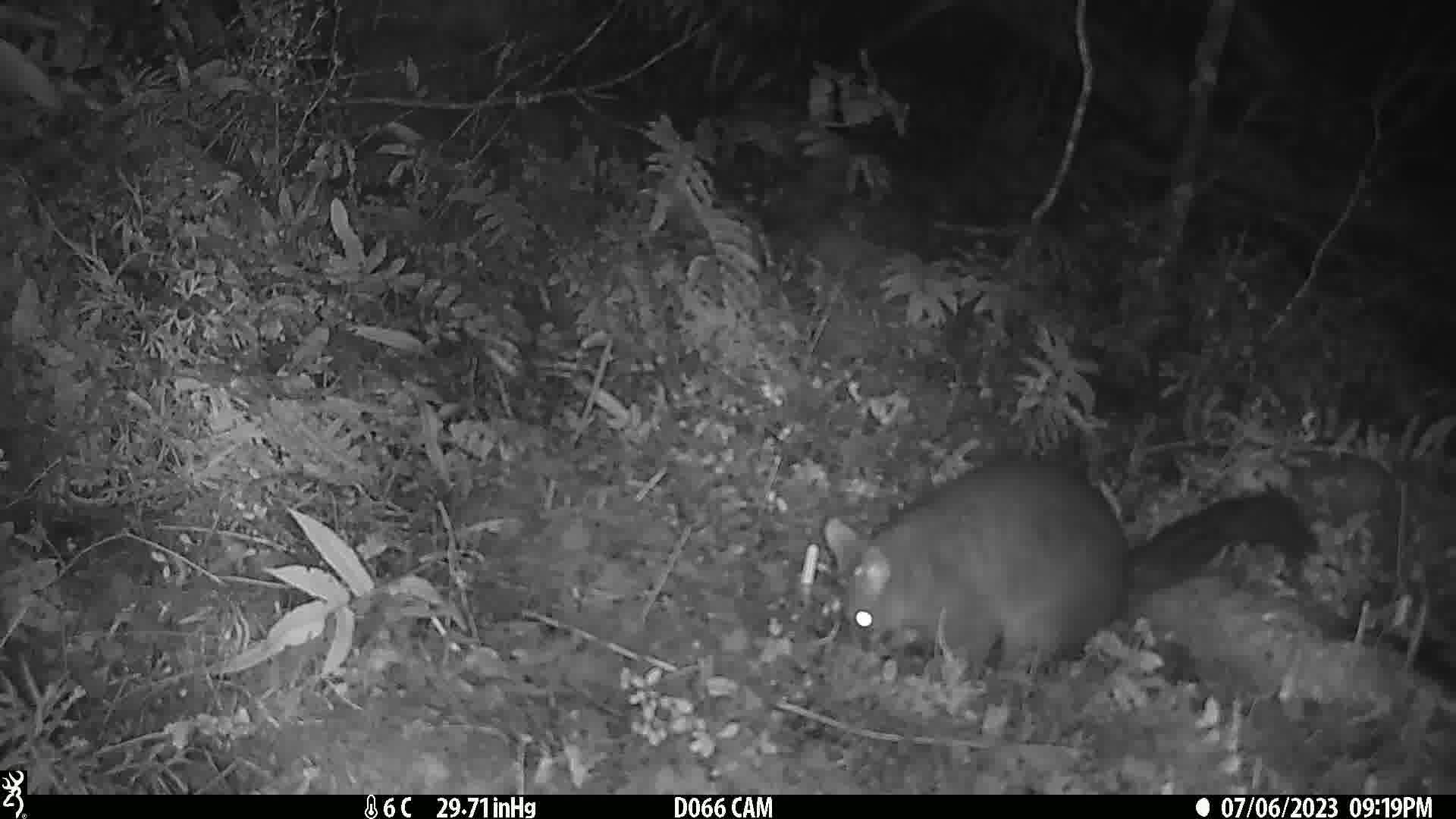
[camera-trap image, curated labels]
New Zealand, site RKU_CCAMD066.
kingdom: Animalia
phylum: Chordata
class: Mammalia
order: Diprotodontia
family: Phalangeridae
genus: Trichosurus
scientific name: Trichosurus vulpecula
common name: common brushtail possum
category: possum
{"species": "possum (common brushtail possum) (Trichosurus vulpecula)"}